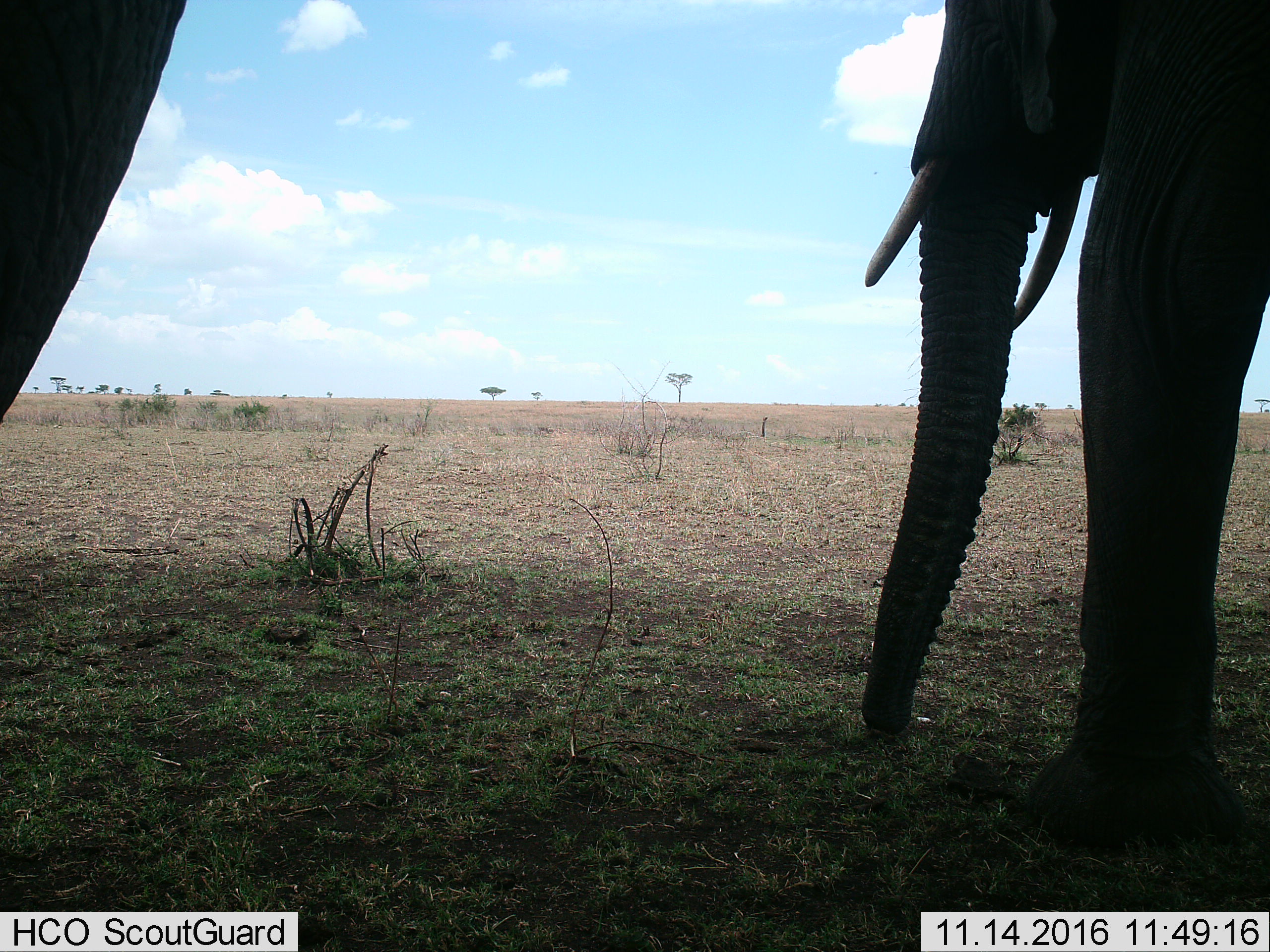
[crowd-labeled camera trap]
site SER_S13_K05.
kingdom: Animalia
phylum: Chordata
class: Mammalia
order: Proboscidea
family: Elephantidae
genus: Loxodonta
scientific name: Loxodonta africana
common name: african bush elephant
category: elephant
Elephant (african bush elephant) (Loxodonta africana), count 2. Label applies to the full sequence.